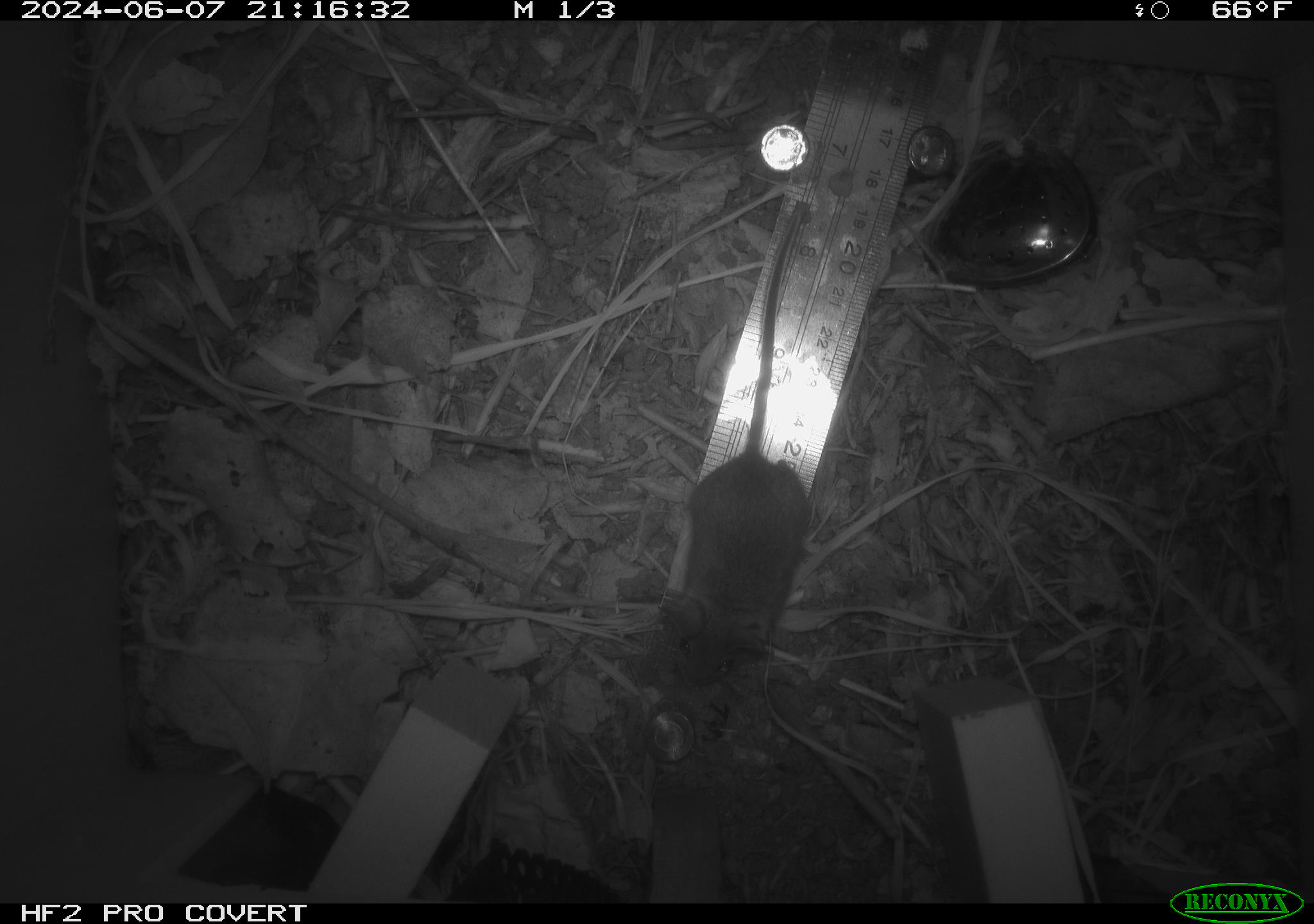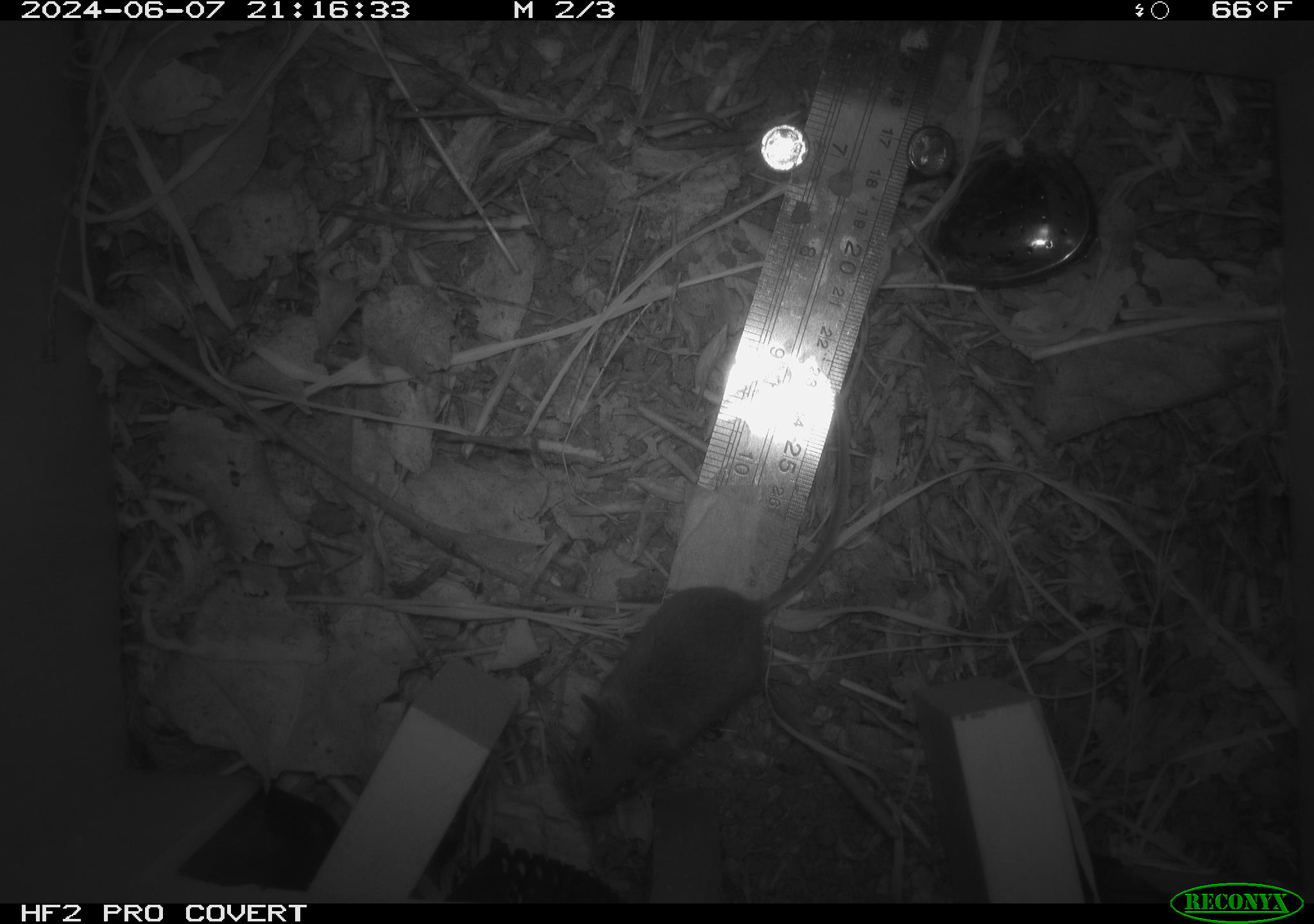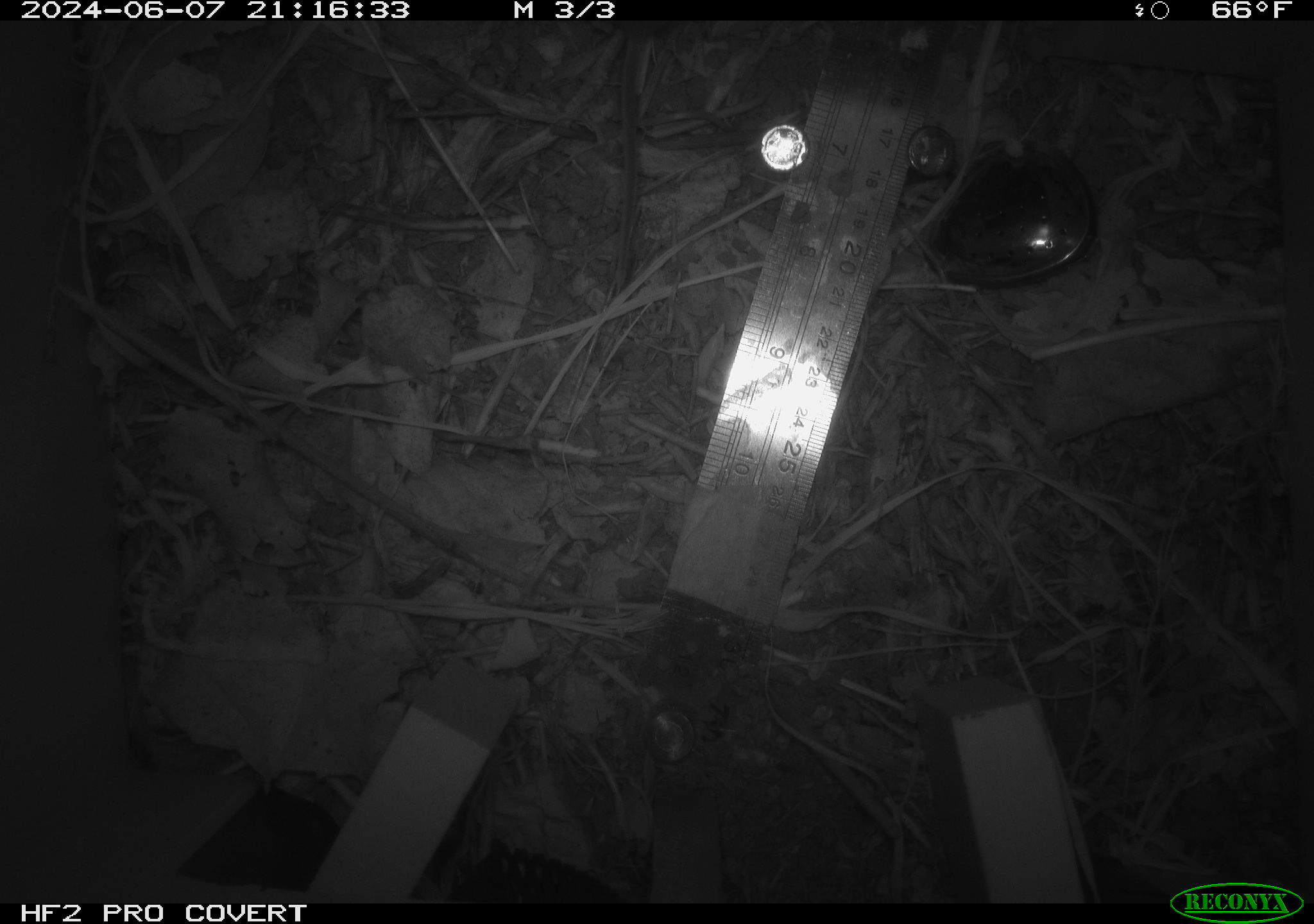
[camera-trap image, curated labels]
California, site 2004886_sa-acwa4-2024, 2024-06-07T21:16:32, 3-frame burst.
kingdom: Animalia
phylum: Chordata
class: Mammalia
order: Rodentia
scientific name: Rodentia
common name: mouse species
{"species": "mouse species (Rodentia)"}